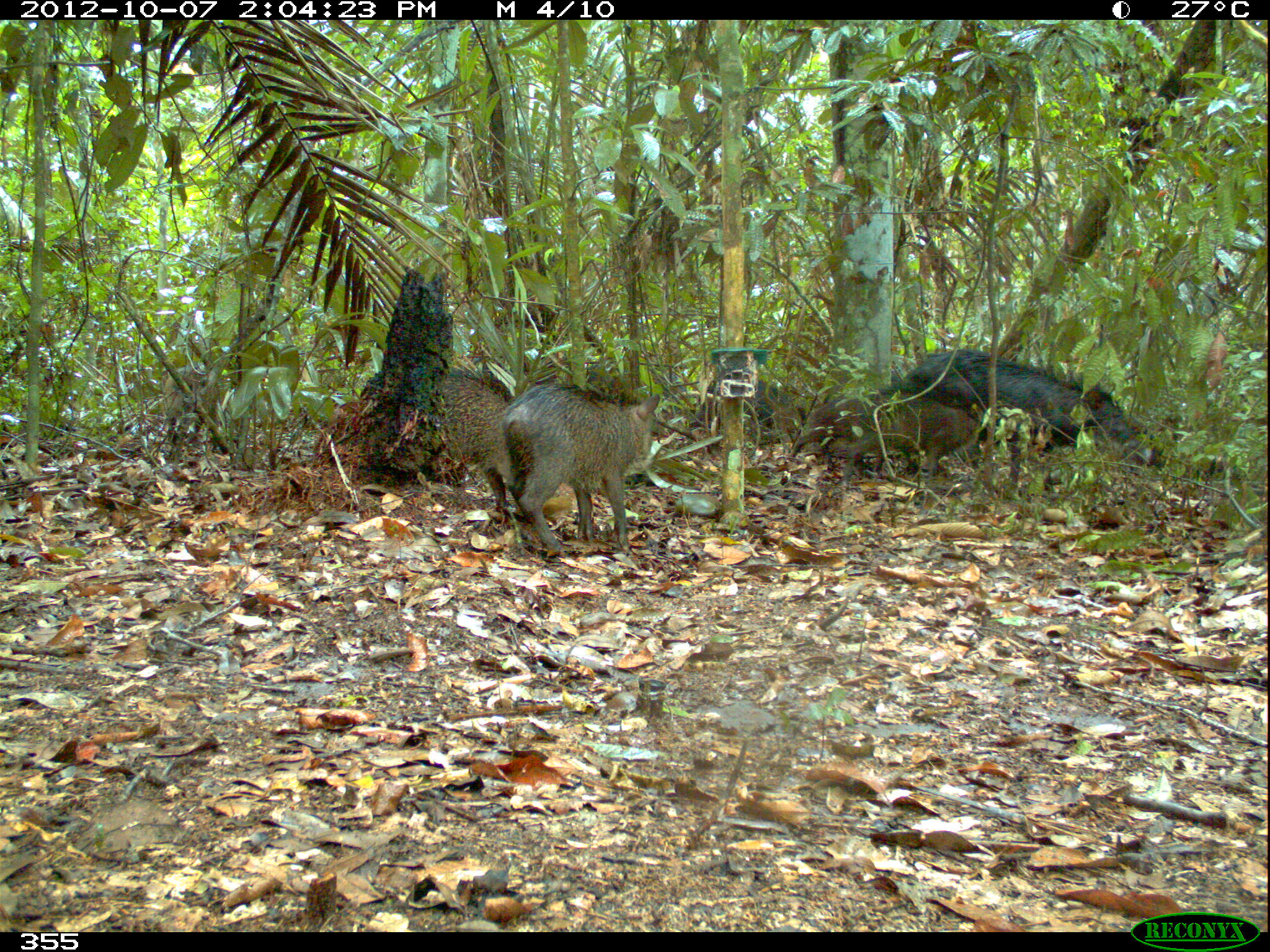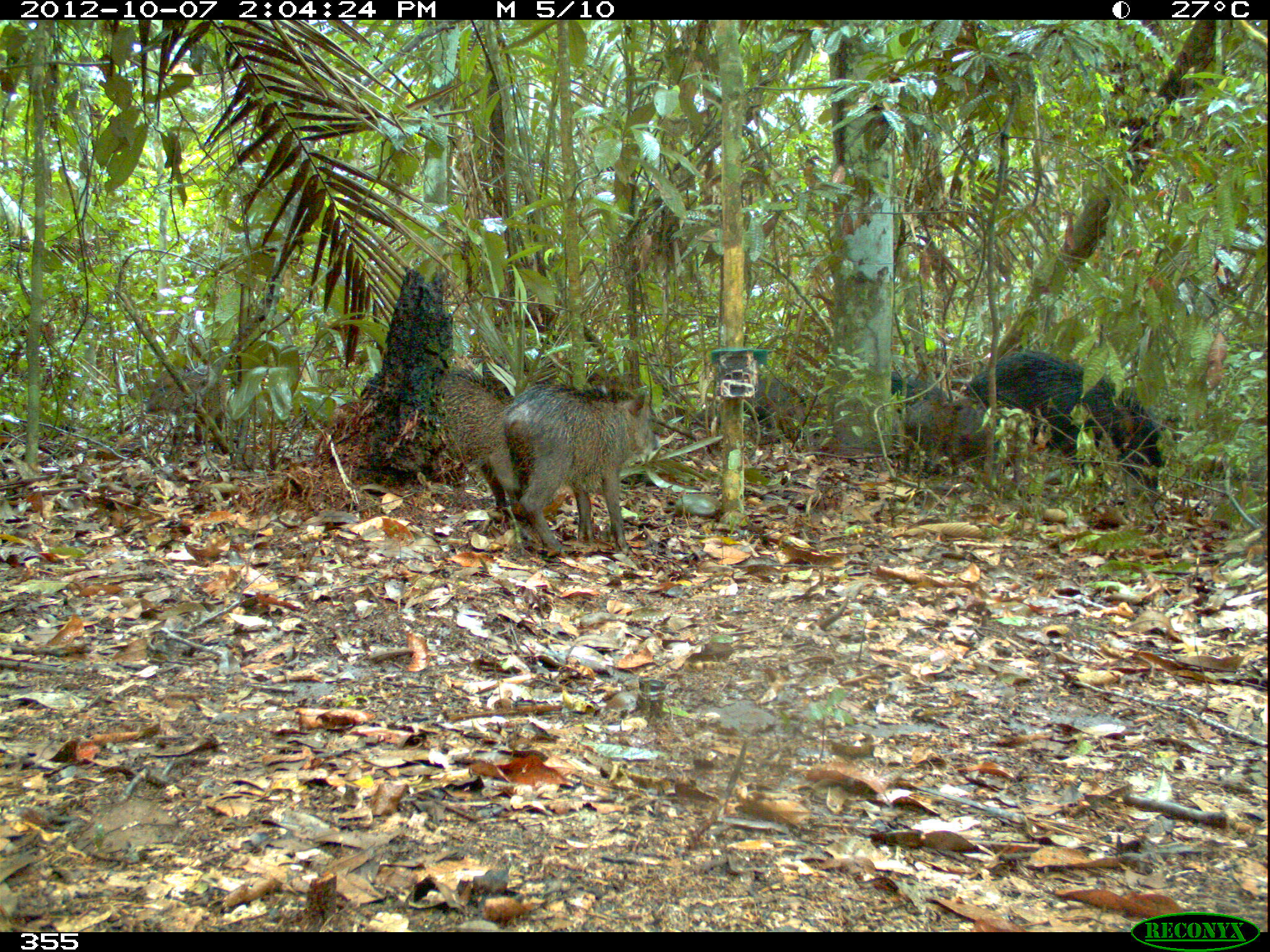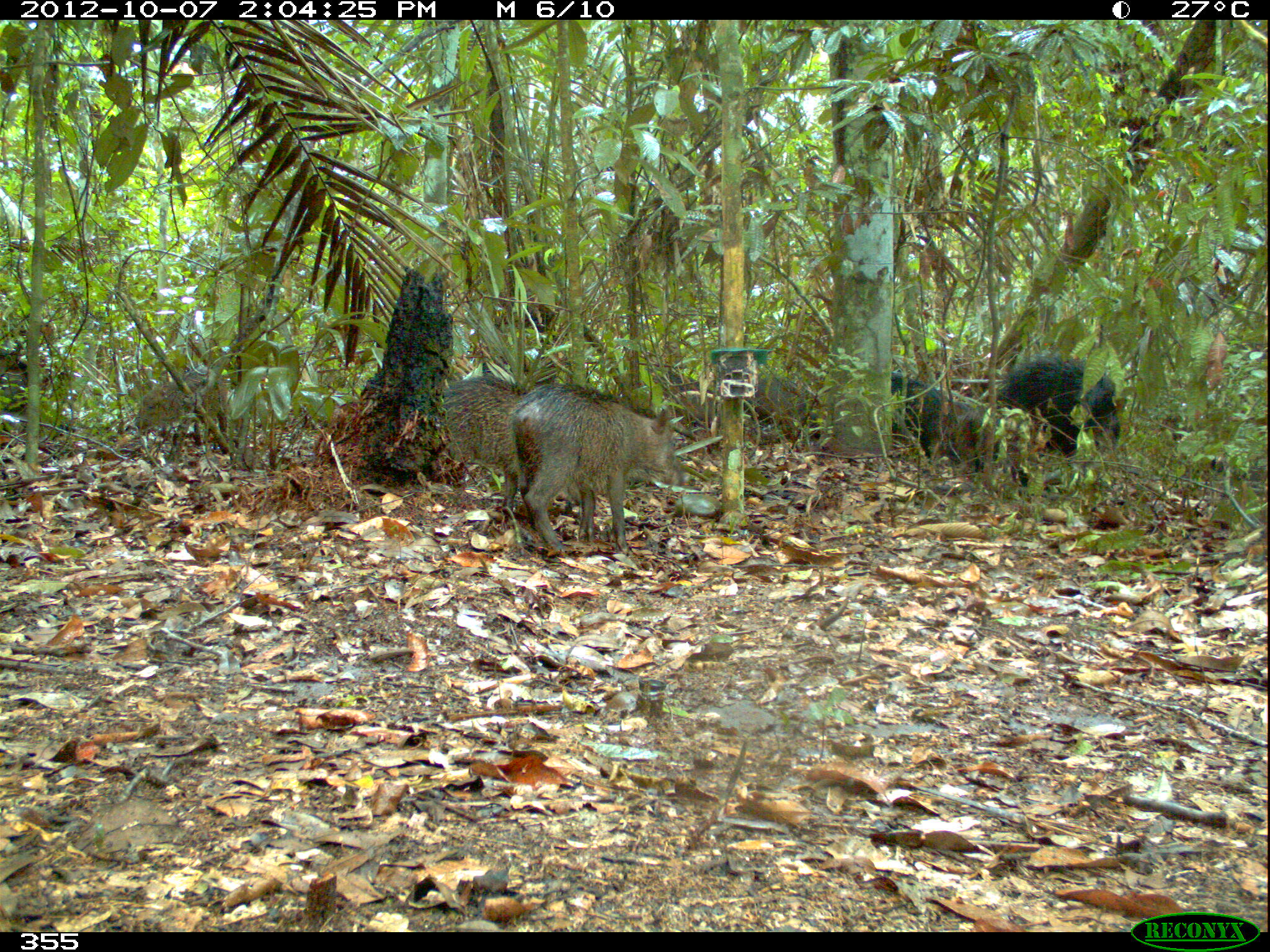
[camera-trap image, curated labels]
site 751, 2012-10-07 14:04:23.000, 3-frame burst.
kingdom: Animalia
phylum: Chordata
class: Mammalia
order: Artiodactyla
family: Tayassuidae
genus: Tayassu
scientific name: Tayassu pecari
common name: white-lipped peccary